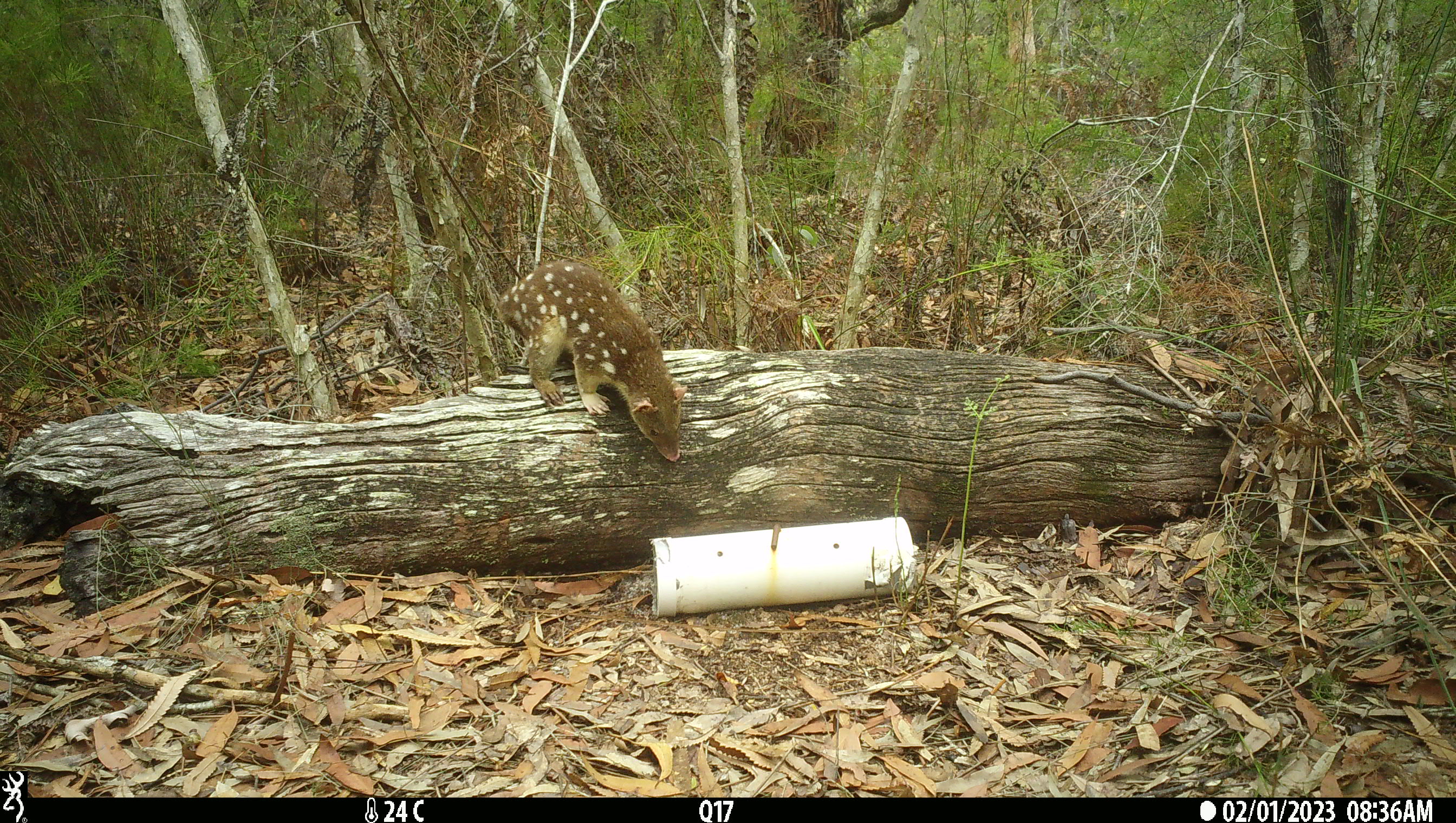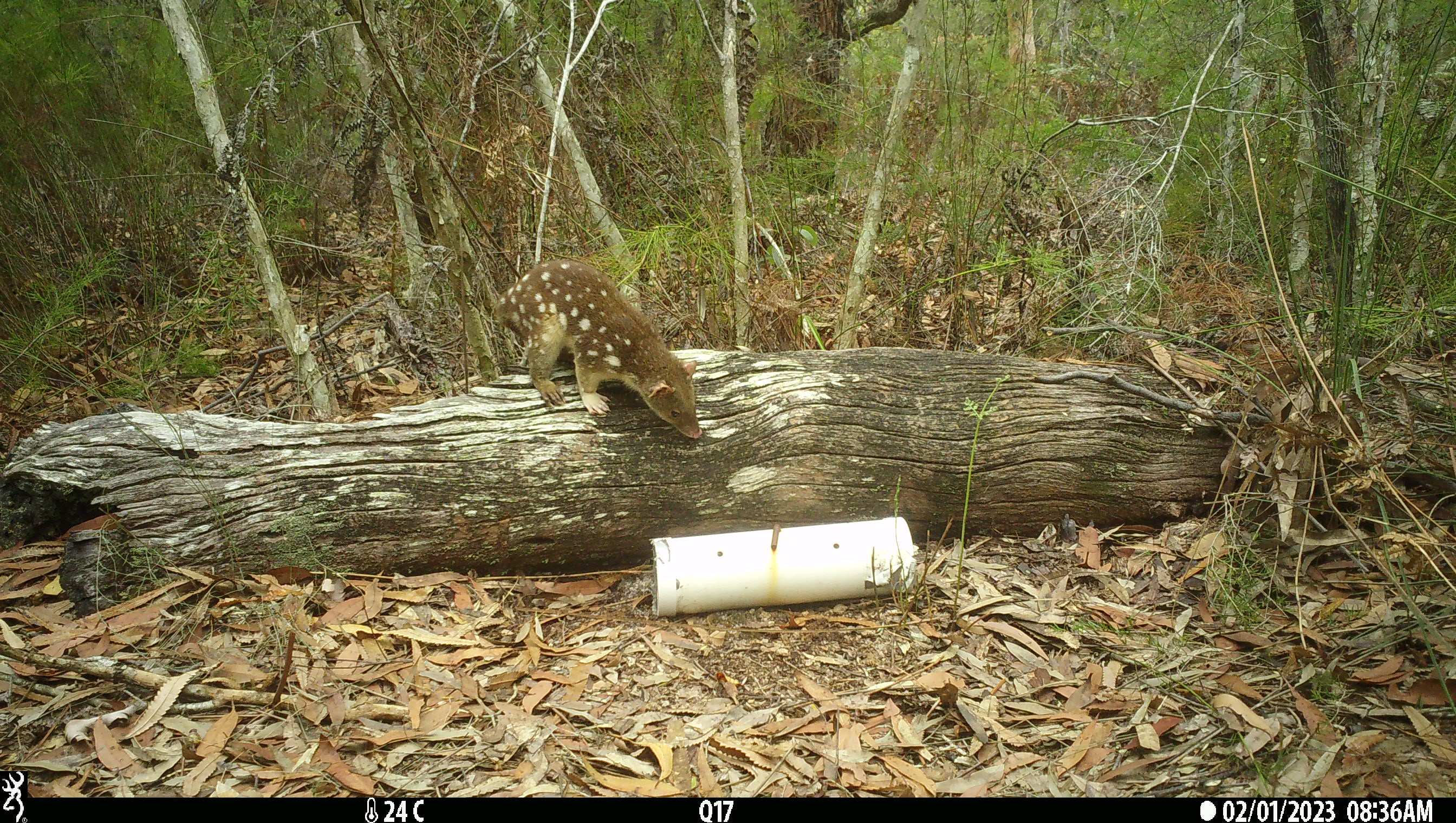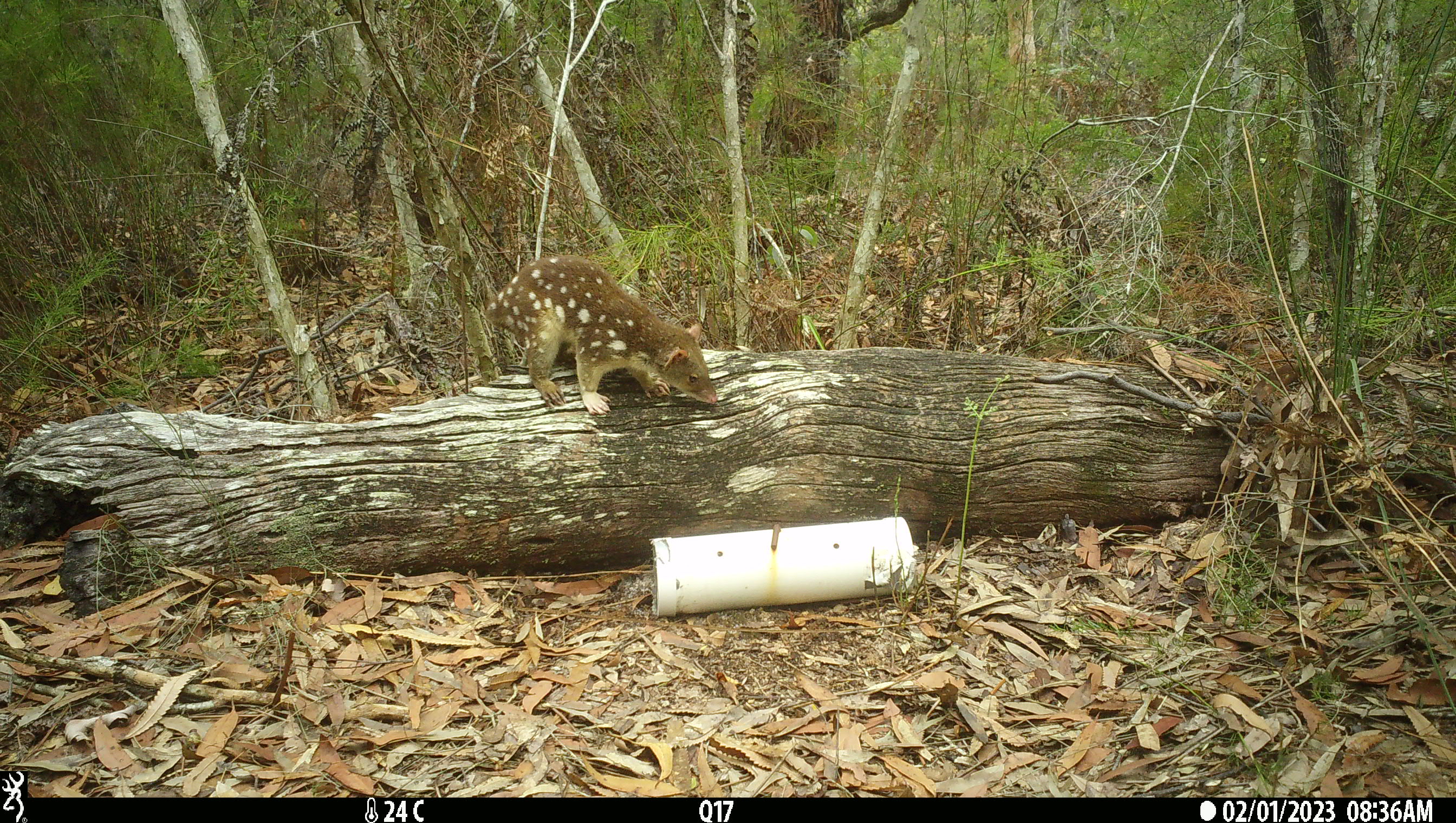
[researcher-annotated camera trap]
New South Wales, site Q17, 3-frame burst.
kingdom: Animalia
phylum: Chordata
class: Mammalia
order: Dasyuromorphia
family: Dasyuridae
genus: Dasyurus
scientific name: Dasyurus maculatus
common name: spotted-tailed quoll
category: quoll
Quoll (spotted-tailed quoll) (Dasyurus maculatus).